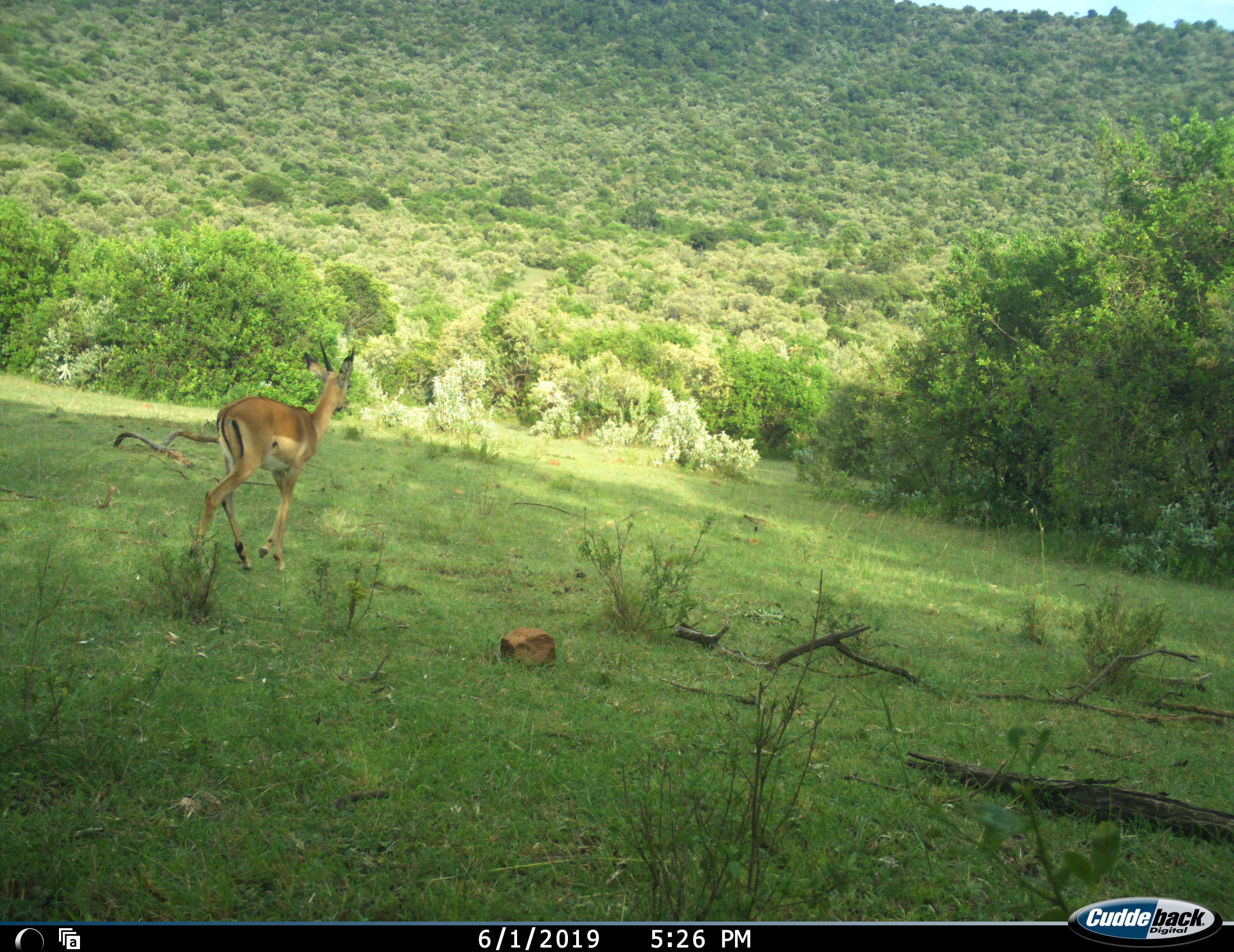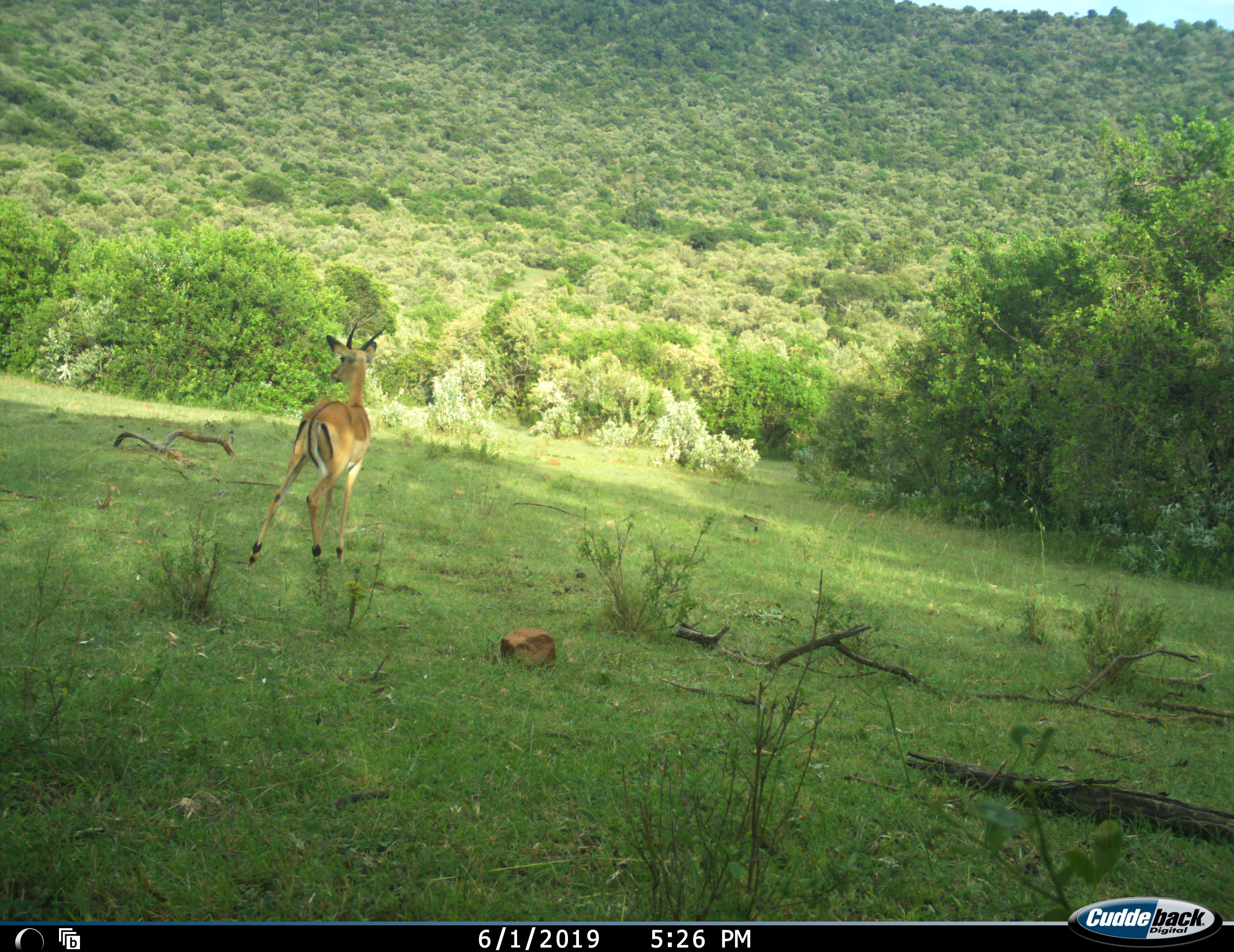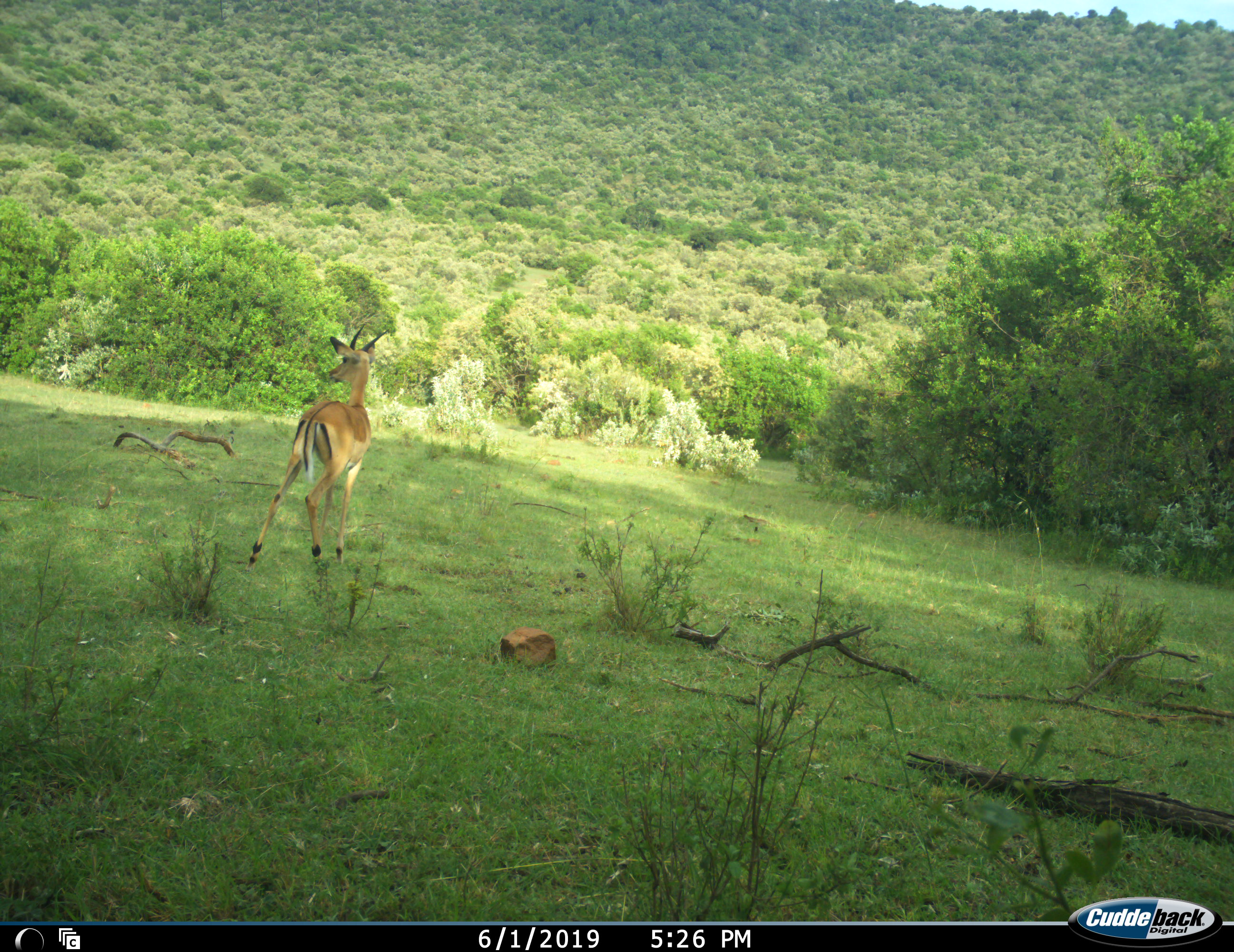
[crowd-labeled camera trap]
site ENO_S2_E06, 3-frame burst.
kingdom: Animalia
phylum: Chordata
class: Mammalia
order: Artiodactyla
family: Bovidae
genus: Aepyceros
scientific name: Aepyceros melampus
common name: impala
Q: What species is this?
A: Impala (Aepyceros melampus).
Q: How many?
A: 1.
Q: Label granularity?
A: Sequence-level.